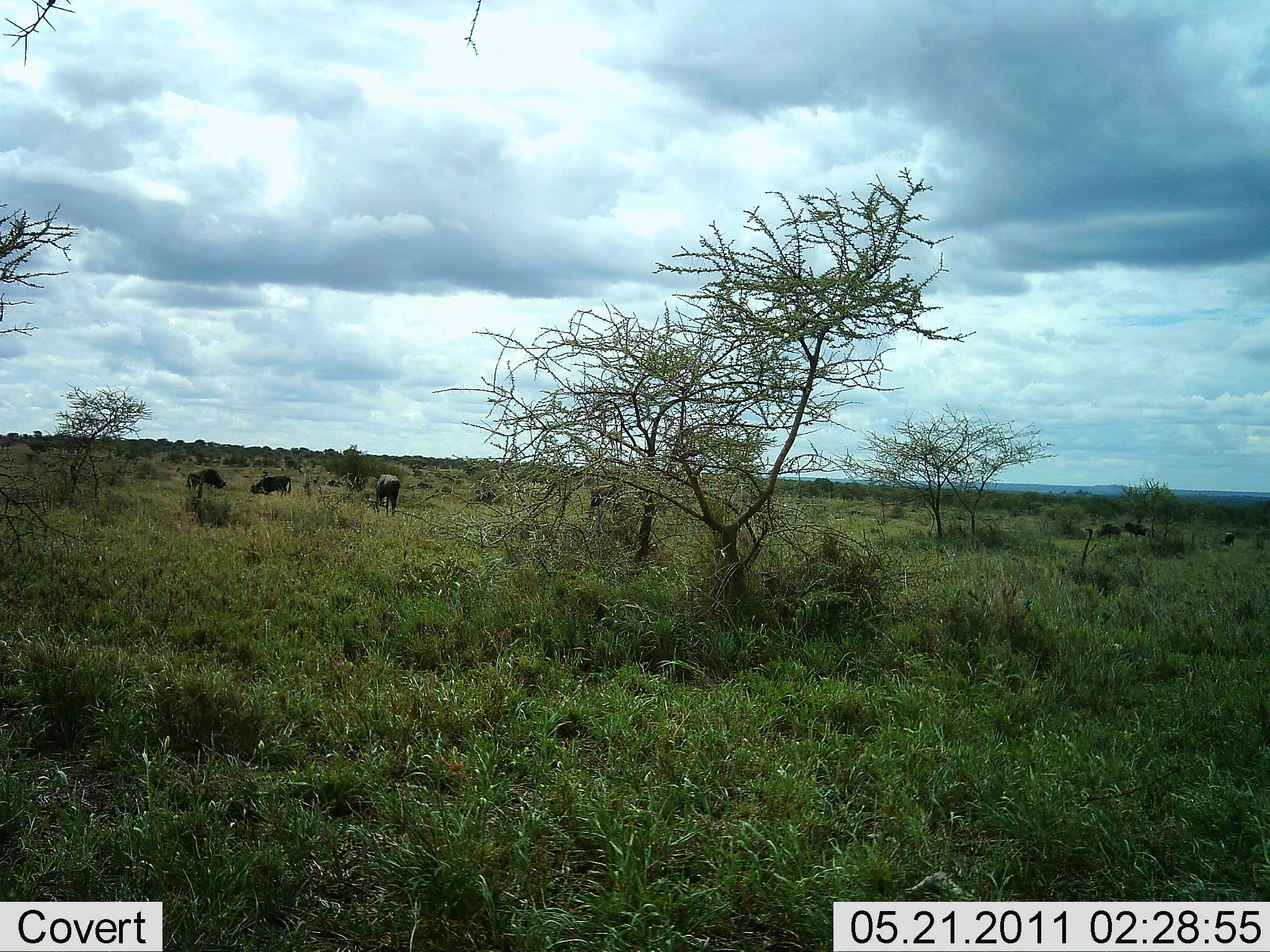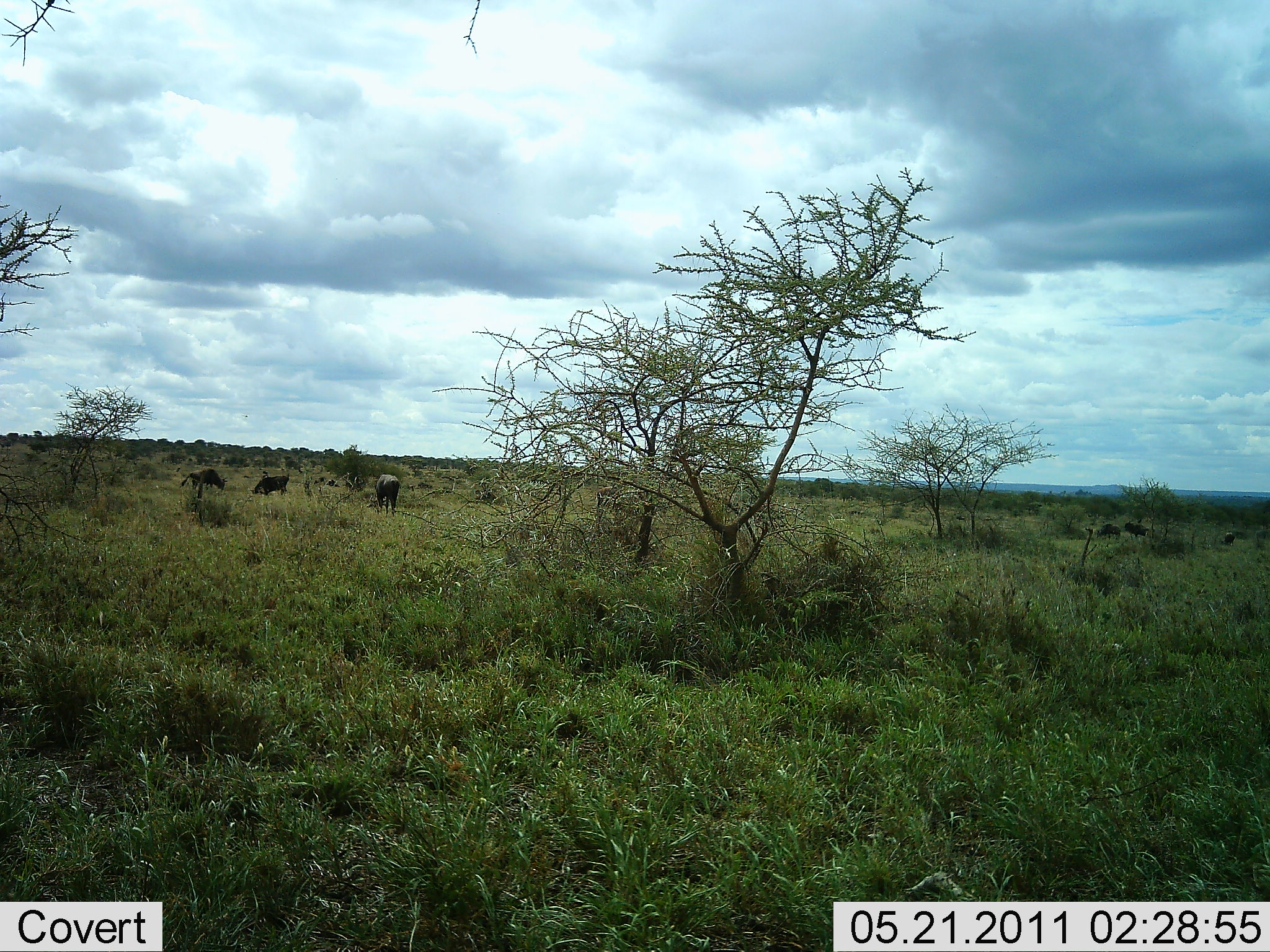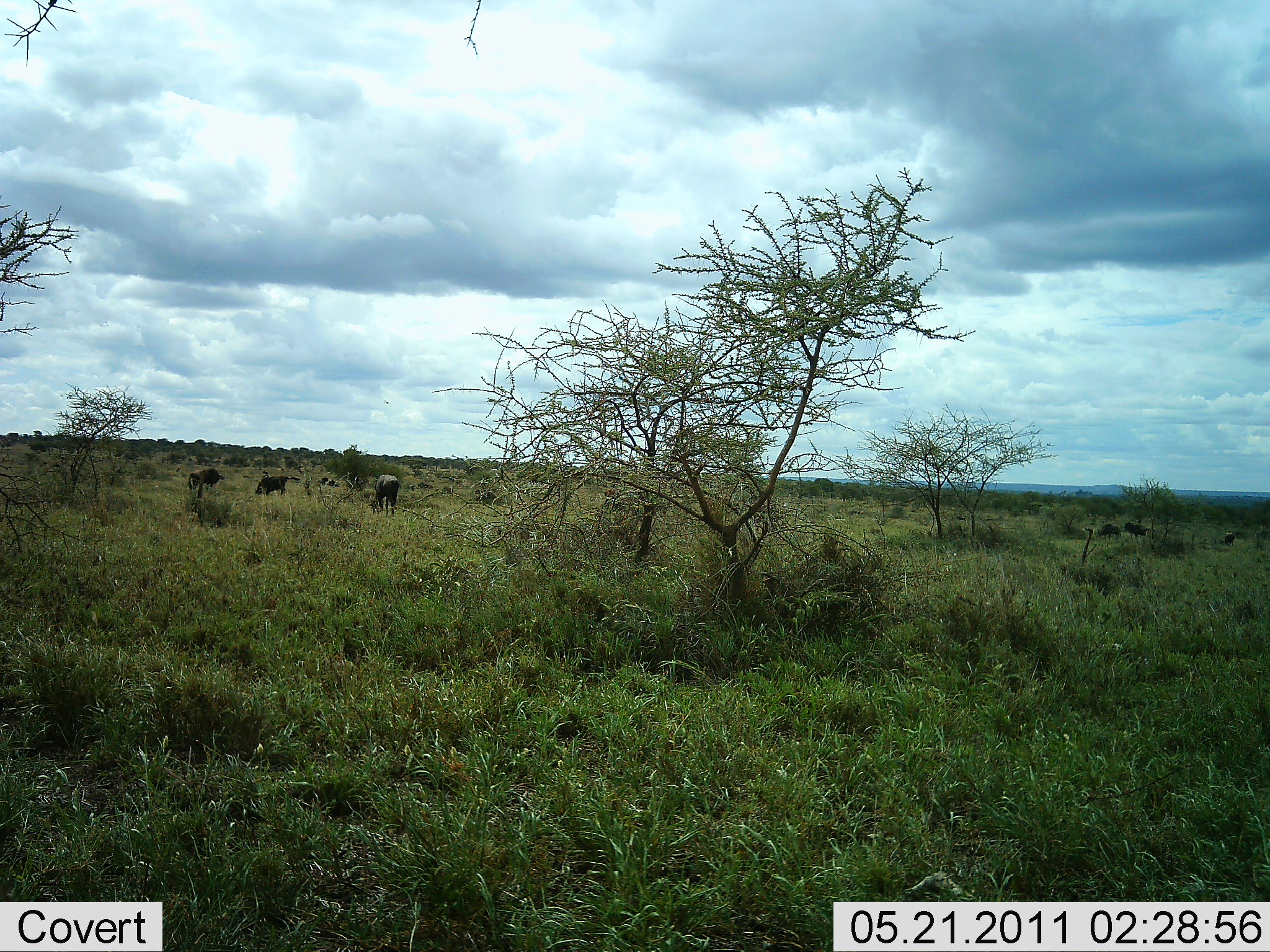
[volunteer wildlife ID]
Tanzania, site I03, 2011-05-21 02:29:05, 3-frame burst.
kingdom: Animalia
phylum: Chordata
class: Mammalia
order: Artiodactyla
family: Bovidae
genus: Connochaetes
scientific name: Connochaetes taurinus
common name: blue wildebeest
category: wildebeest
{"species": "wildebeest (blue wildebeest) (Connochaetes taurinus)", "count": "6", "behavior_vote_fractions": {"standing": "55%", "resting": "9%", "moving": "36%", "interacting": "0%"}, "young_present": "0%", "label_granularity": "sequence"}